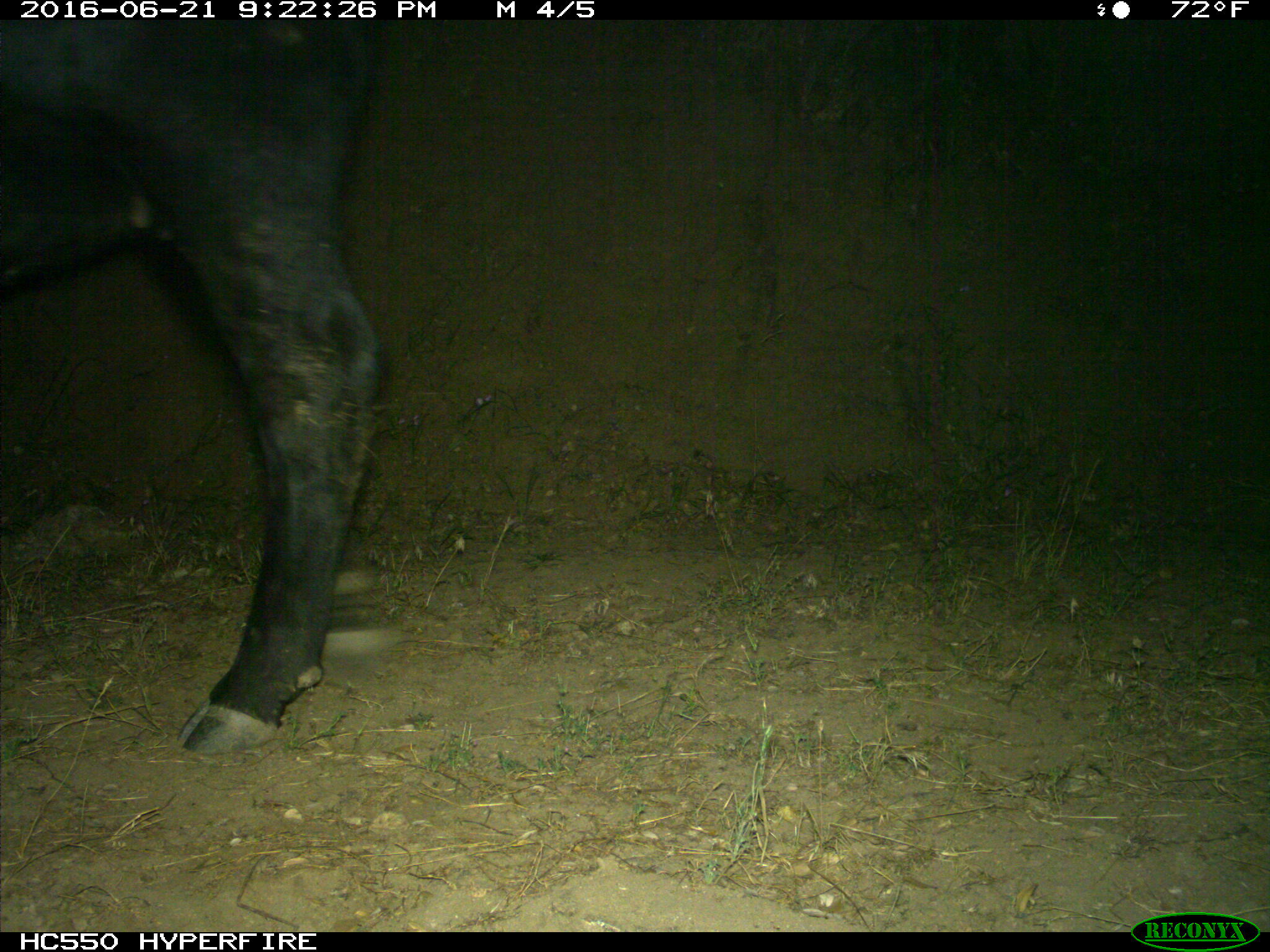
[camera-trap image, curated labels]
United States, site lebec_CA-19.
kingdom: Animalia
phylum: Chordata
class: Mammalia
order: Artiodactyla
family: Bovidae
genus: Bos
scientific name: Bos taurus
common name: domestic cow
Bos taurus (domestic cow).